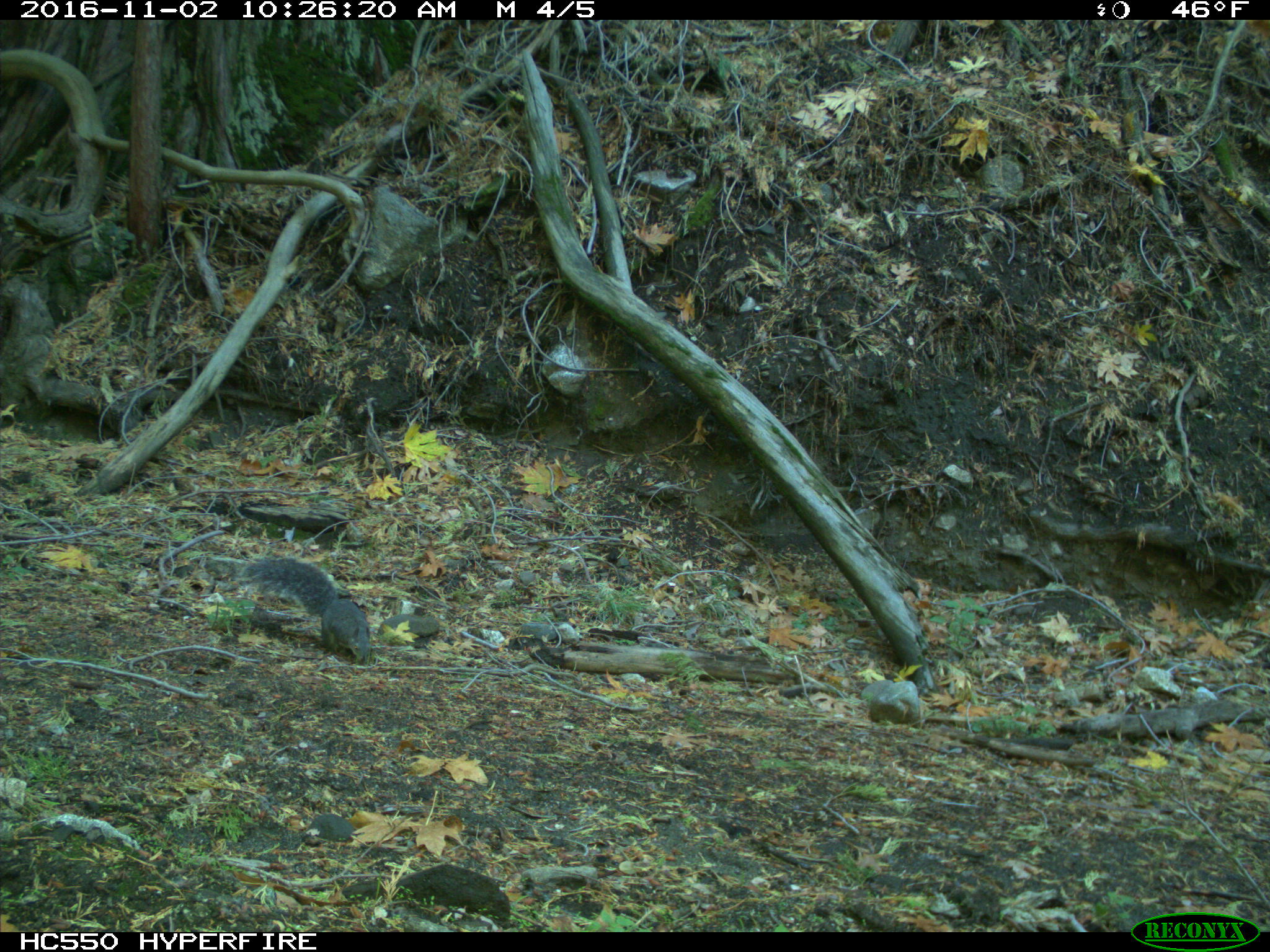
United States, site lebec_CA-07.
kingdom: Animalia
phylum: Chordata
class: Mammalia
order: Rodentia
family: Sciuridae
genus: Sciurus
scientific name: Sciurus carolinensis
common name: eastern gray squirrel